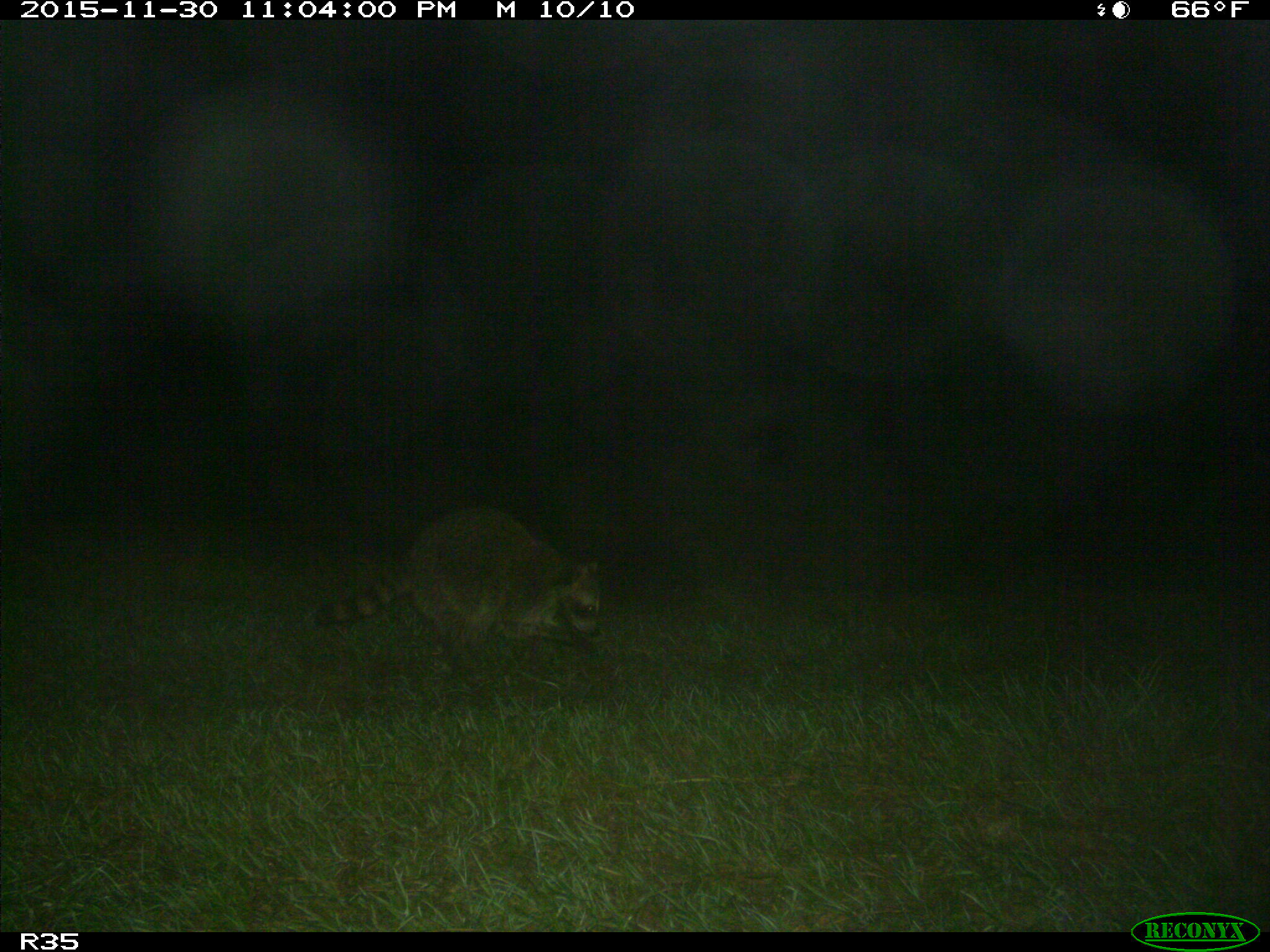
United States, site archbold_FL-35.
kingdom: Animalia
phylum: Chordata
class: Mammalia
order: Carnivora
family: Procyonidae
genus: Procyon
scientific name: Procyon lotor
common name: common raccoon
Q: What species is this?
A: Procyon lotor (common raccoon).